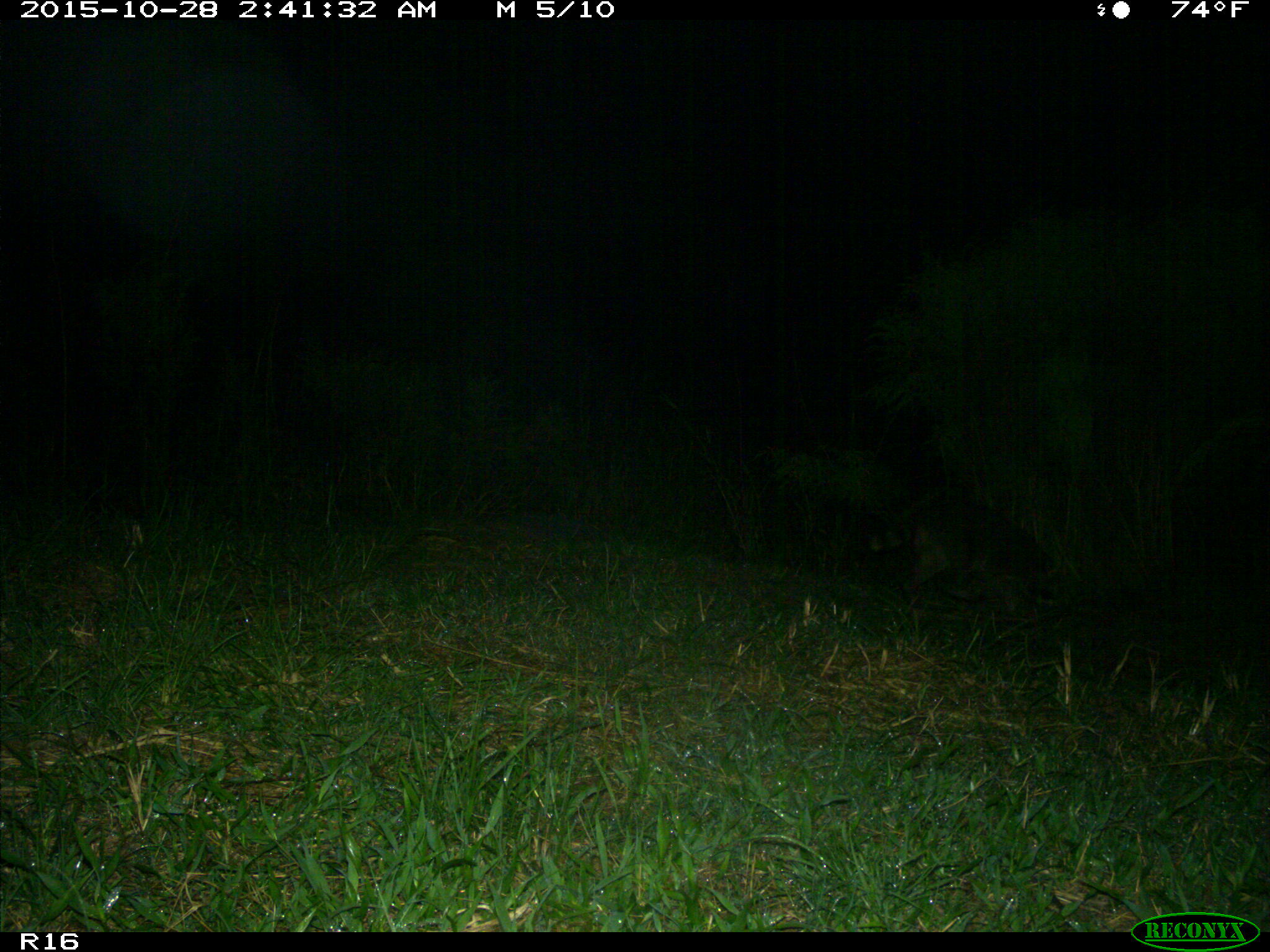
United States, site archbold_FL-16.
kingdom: Animalia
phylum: Chordata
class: Mammalia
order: Carnivora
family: Procyonidae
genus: Procyon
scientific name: Procyon lotor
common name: common raccoon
Procyon lotor (common raccoon).